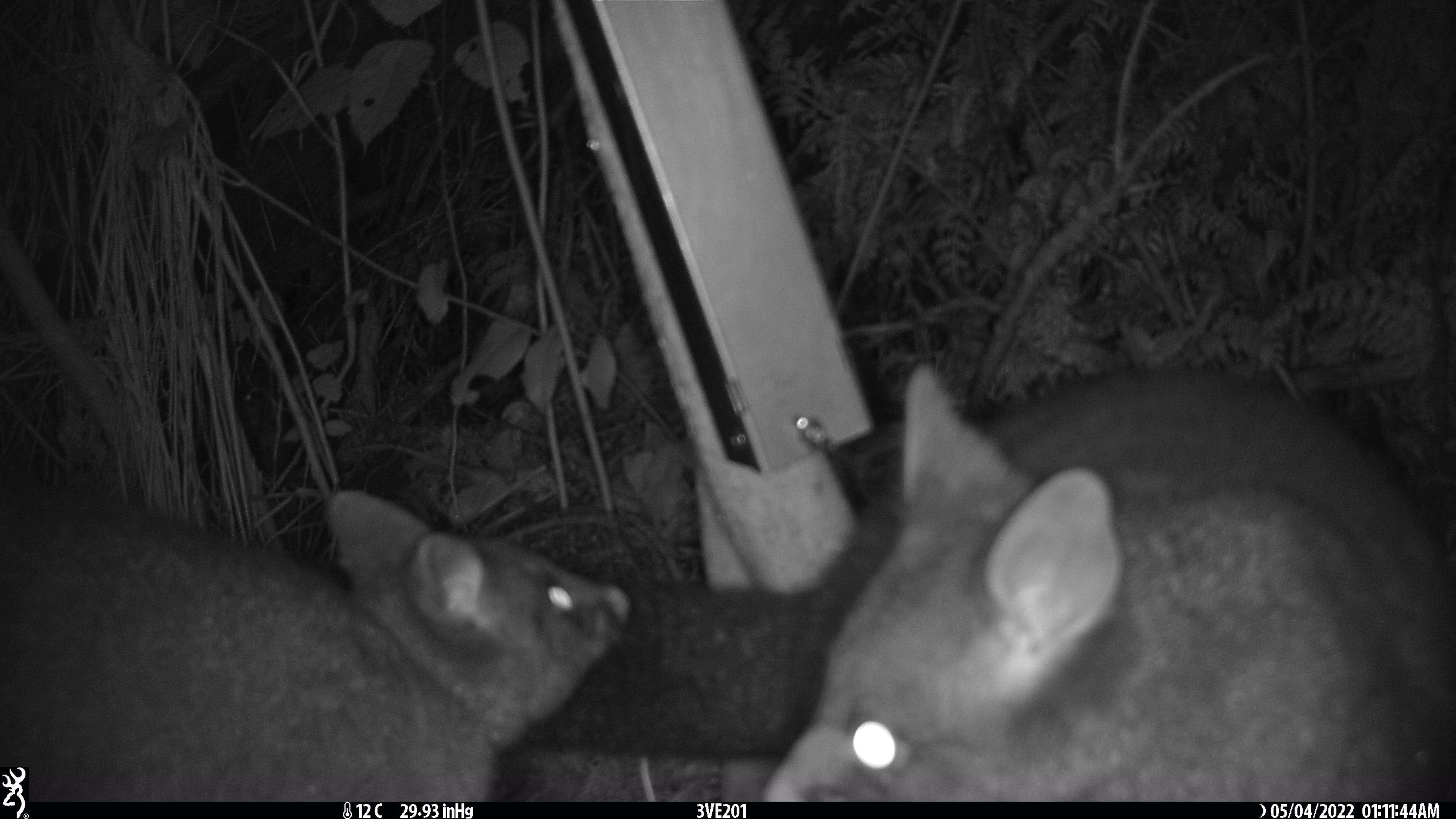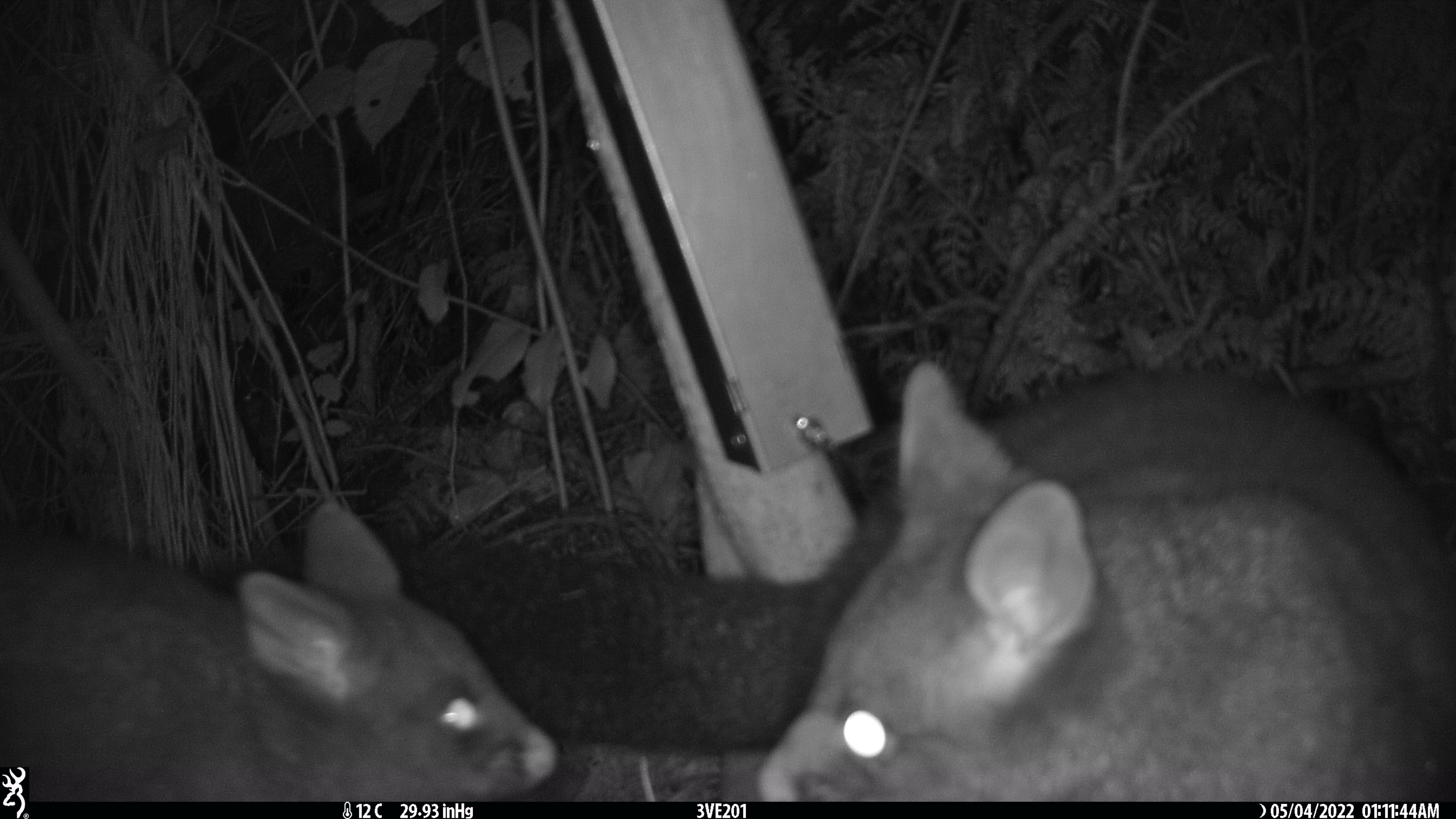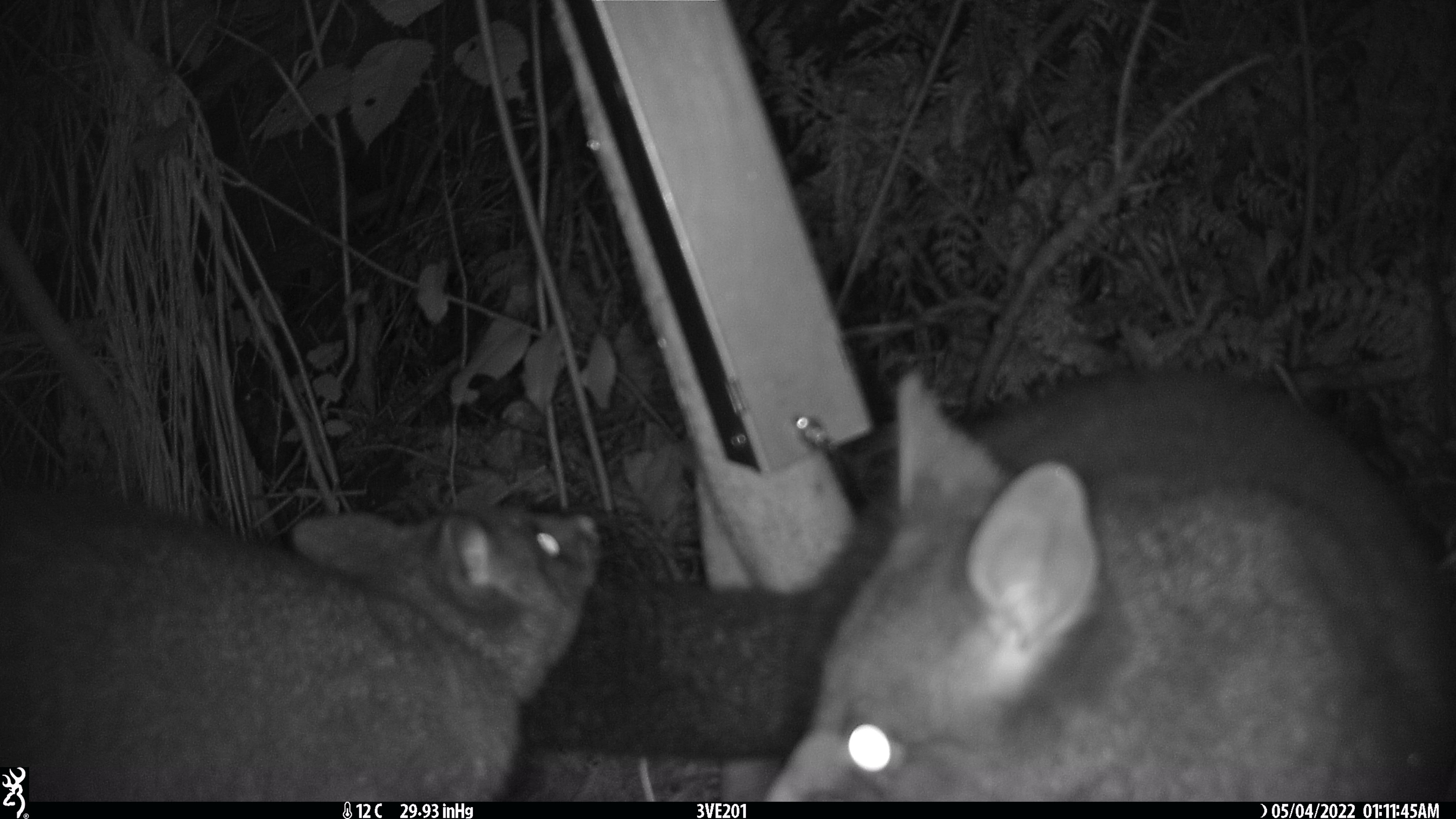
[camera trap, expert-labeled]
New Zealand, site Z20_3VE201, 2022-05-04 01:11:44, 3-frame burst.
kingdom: Animalia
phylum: Chordata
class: Mammalia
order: Diprotodontia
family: Phalangeridae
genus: Trichosurus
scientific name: Trichosurus vulpecula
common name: common brushtail possum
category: possum